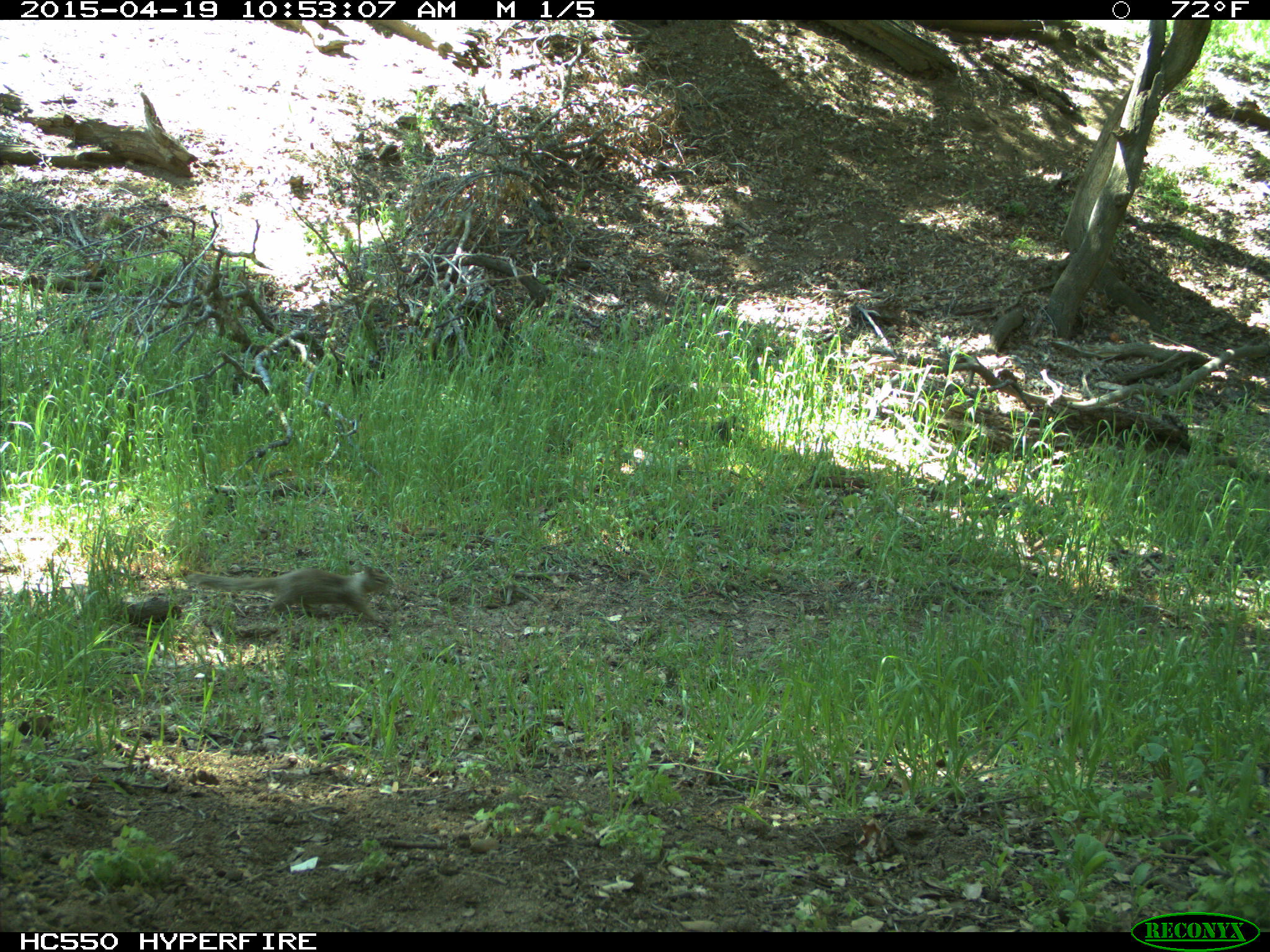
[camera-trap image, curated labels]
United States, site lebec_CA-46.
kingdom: Animalia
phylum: Chordata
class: Mammalia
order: Rodentia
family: Sciuridae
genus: Otospermophilus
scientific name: Otospermophilus beecheyi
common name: california ground squirrel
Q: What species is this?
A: Otospermophilus beecheyi (california ground squirrel).